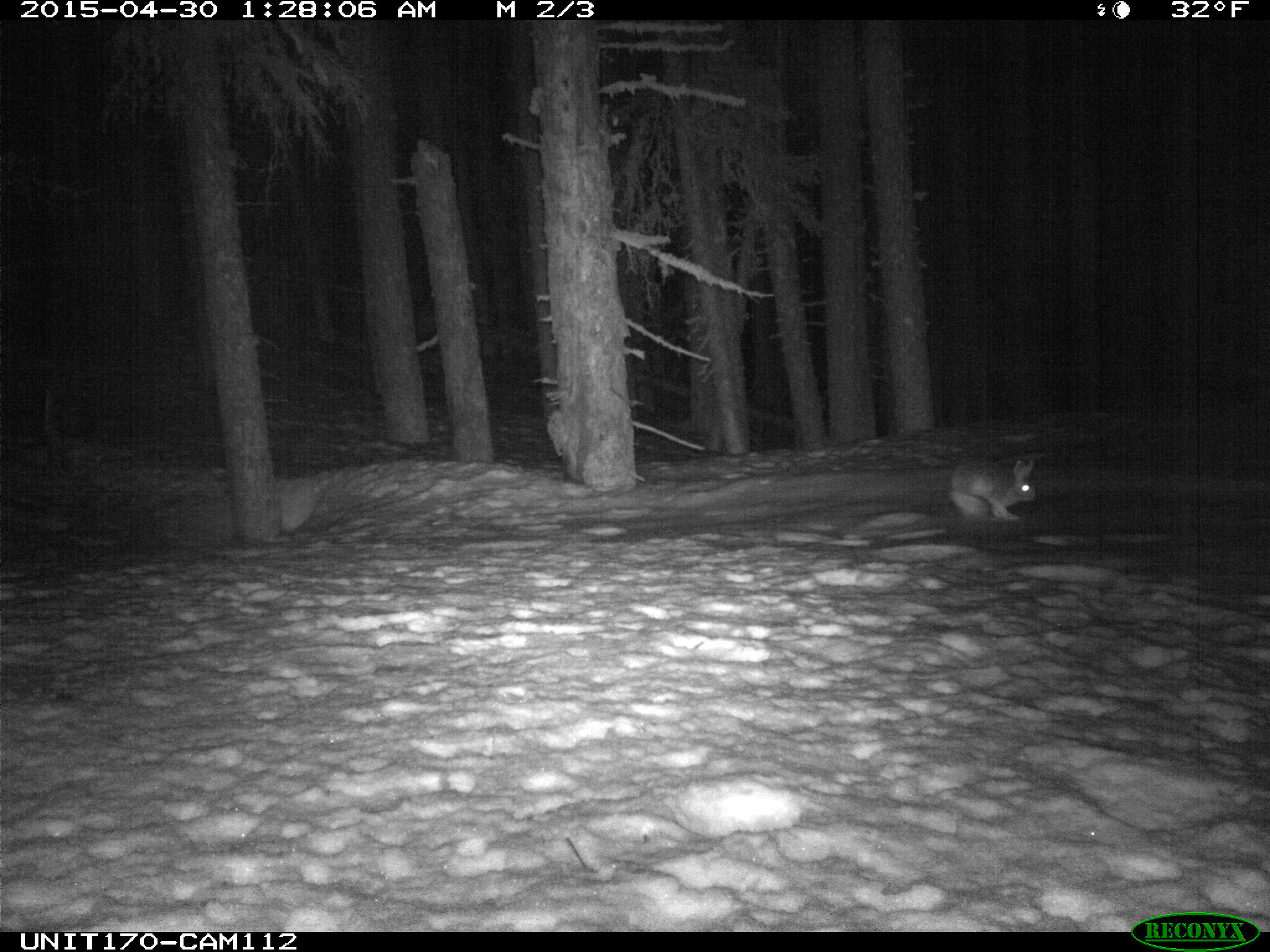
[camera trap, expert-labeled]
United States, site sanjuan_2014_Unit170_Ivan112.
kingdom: Animalia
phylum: Chordata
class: Mammalia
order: Lagomorpha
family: Leporidae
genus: Lepus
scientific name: Lepus americanus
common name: snowshoe hare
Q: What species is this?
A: Lepus americanus (snowshoe hare).